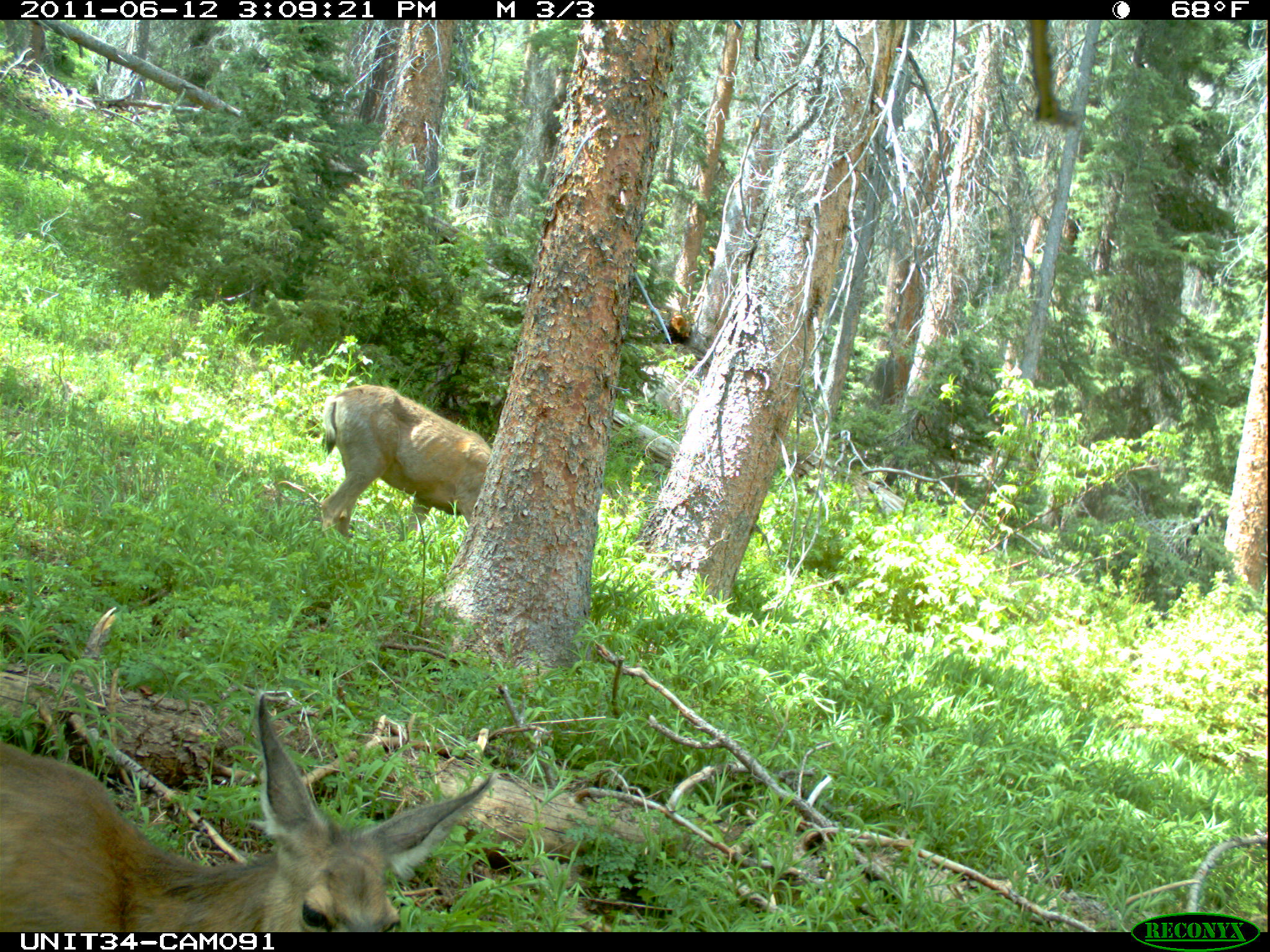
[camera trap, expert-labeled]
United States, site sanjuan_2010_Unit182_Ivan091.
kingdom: Animalia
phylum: Chordata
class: Mammalia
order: Artiodactyla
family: Cervidae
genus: Odocoileus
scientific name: Odocoileus hemionus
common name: mule deer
Odocoileus hemionus (mule deer).